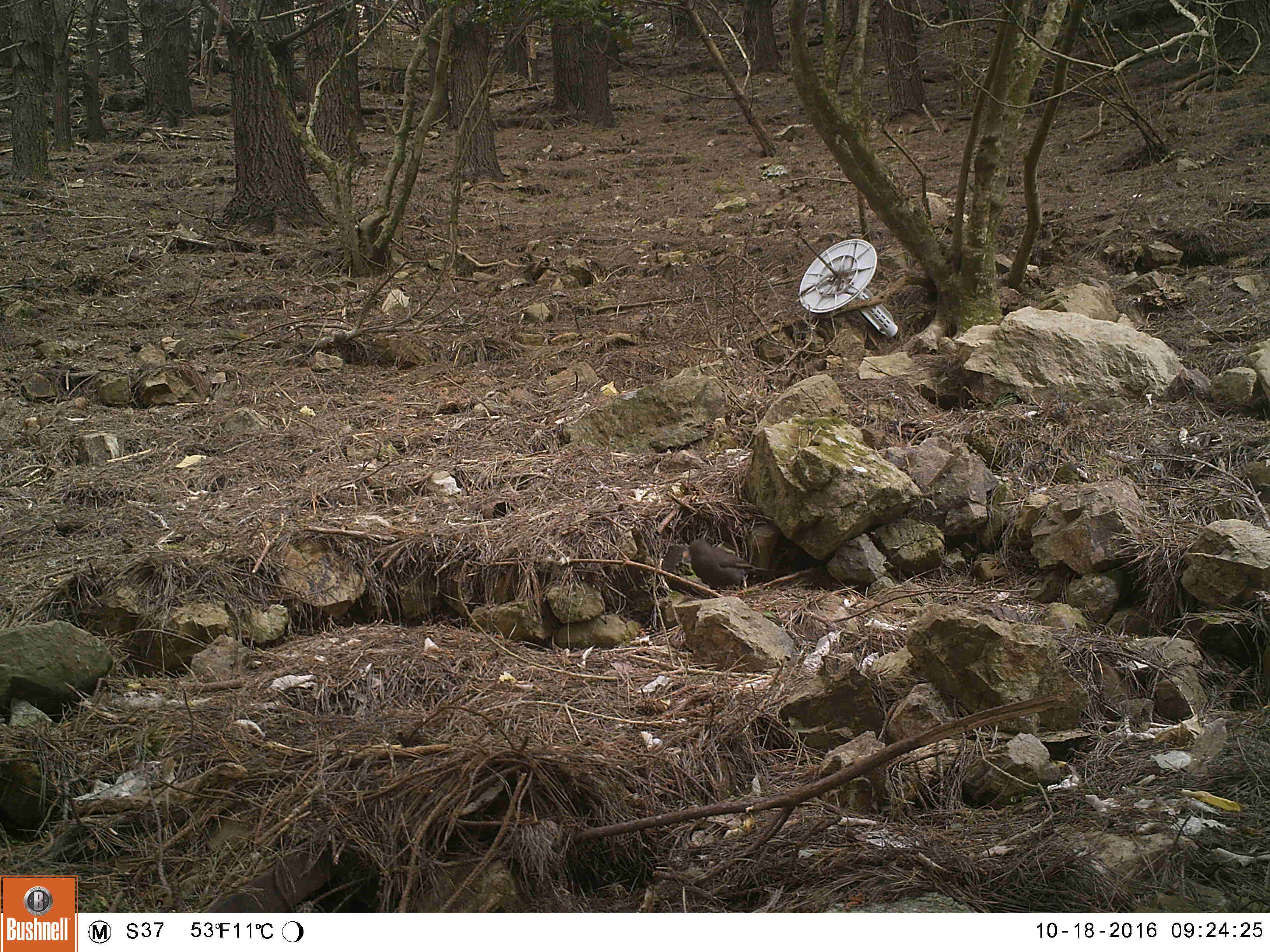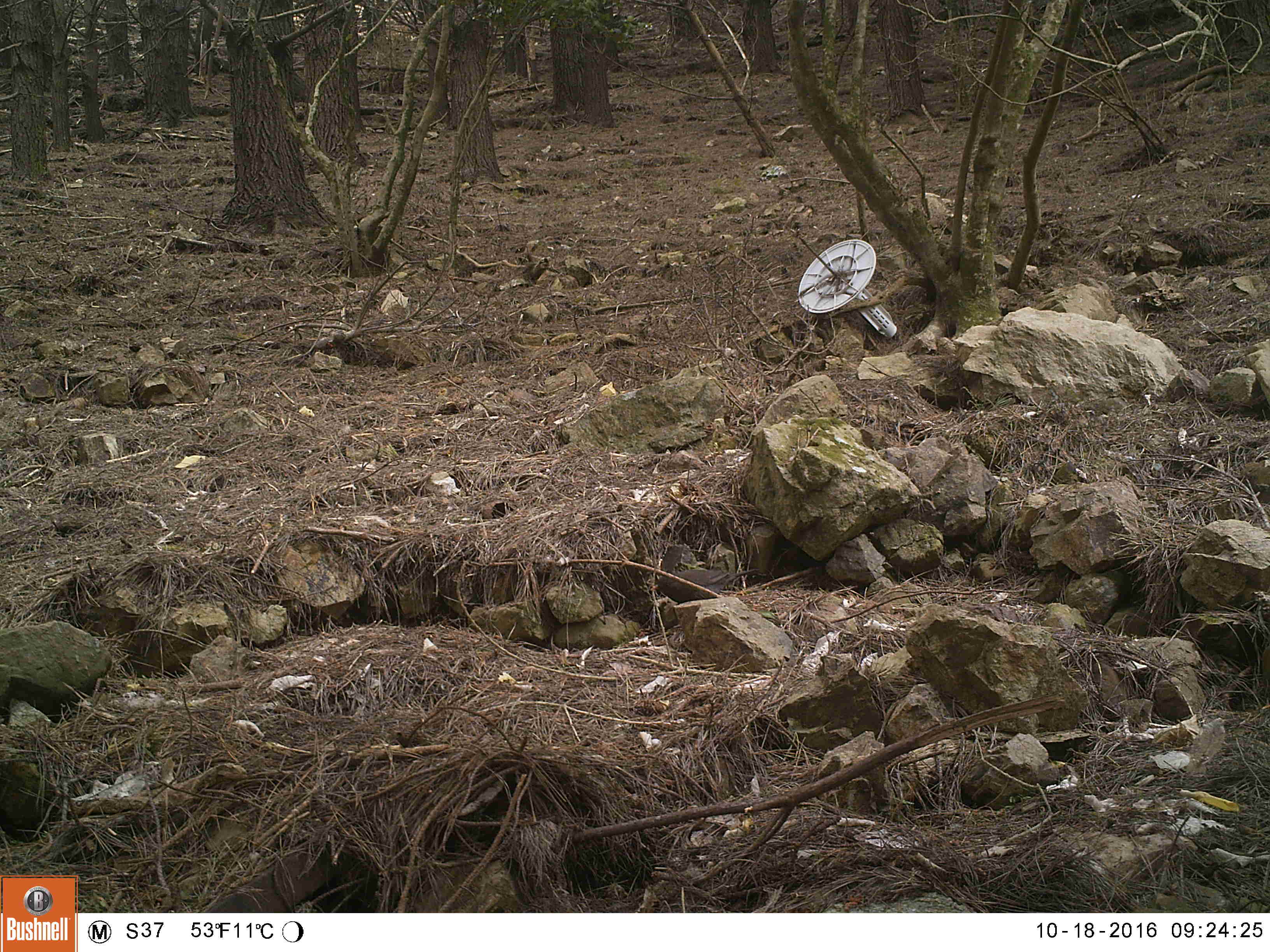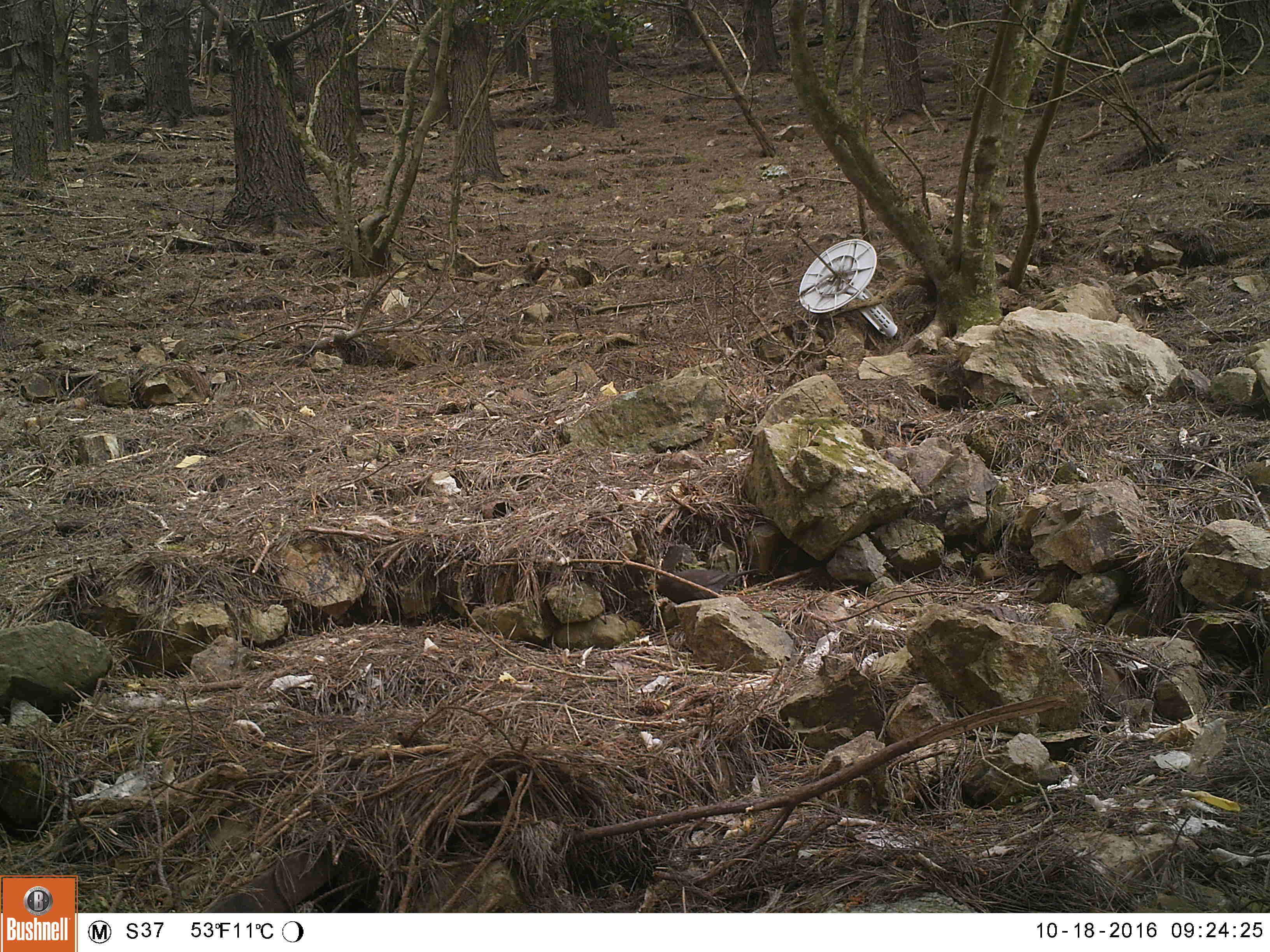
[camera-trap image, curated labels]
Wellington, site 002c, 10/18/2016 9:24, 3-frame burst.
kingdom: Animalia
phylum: Chordata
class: Aves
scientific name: Aves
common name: bird